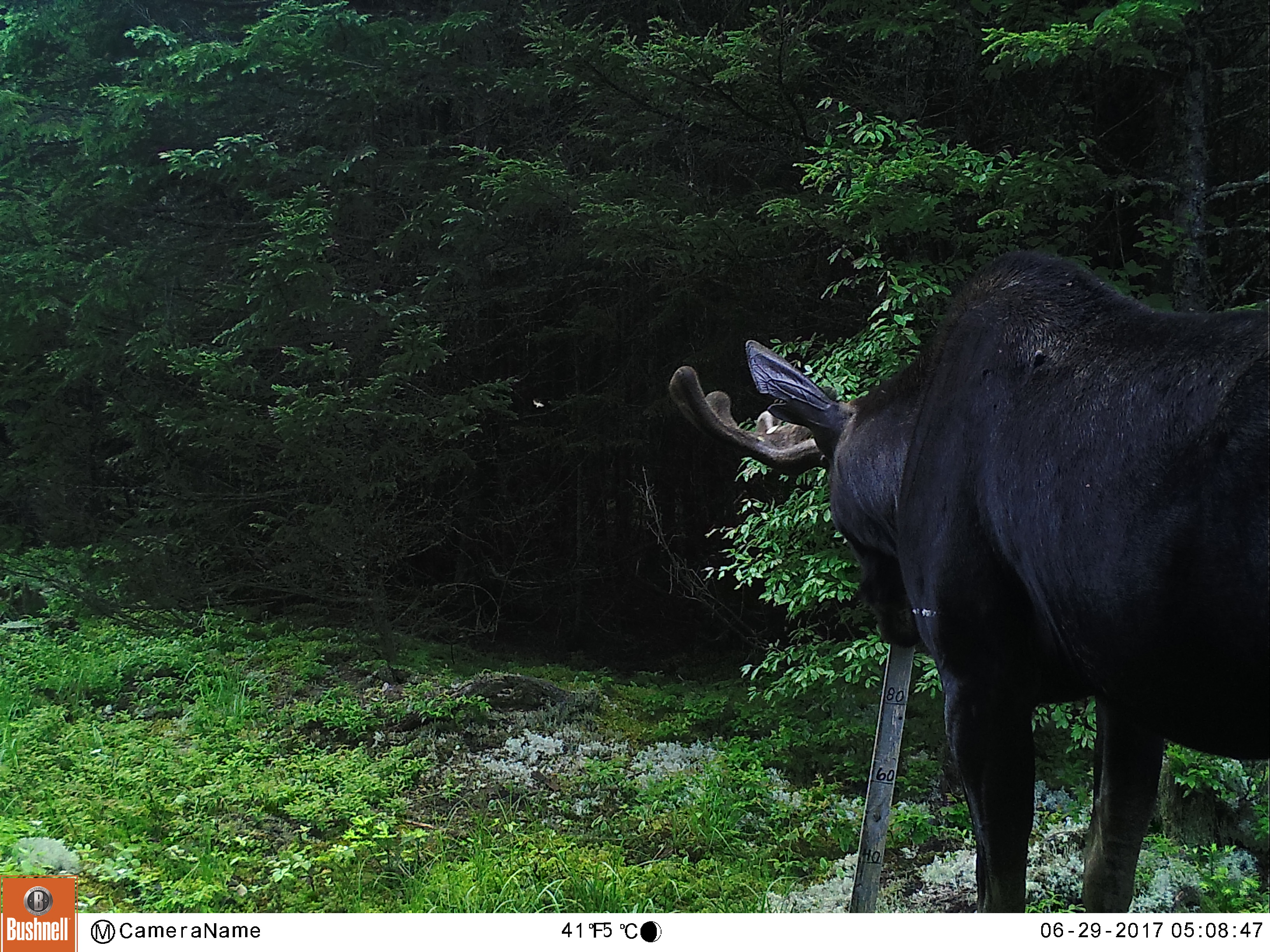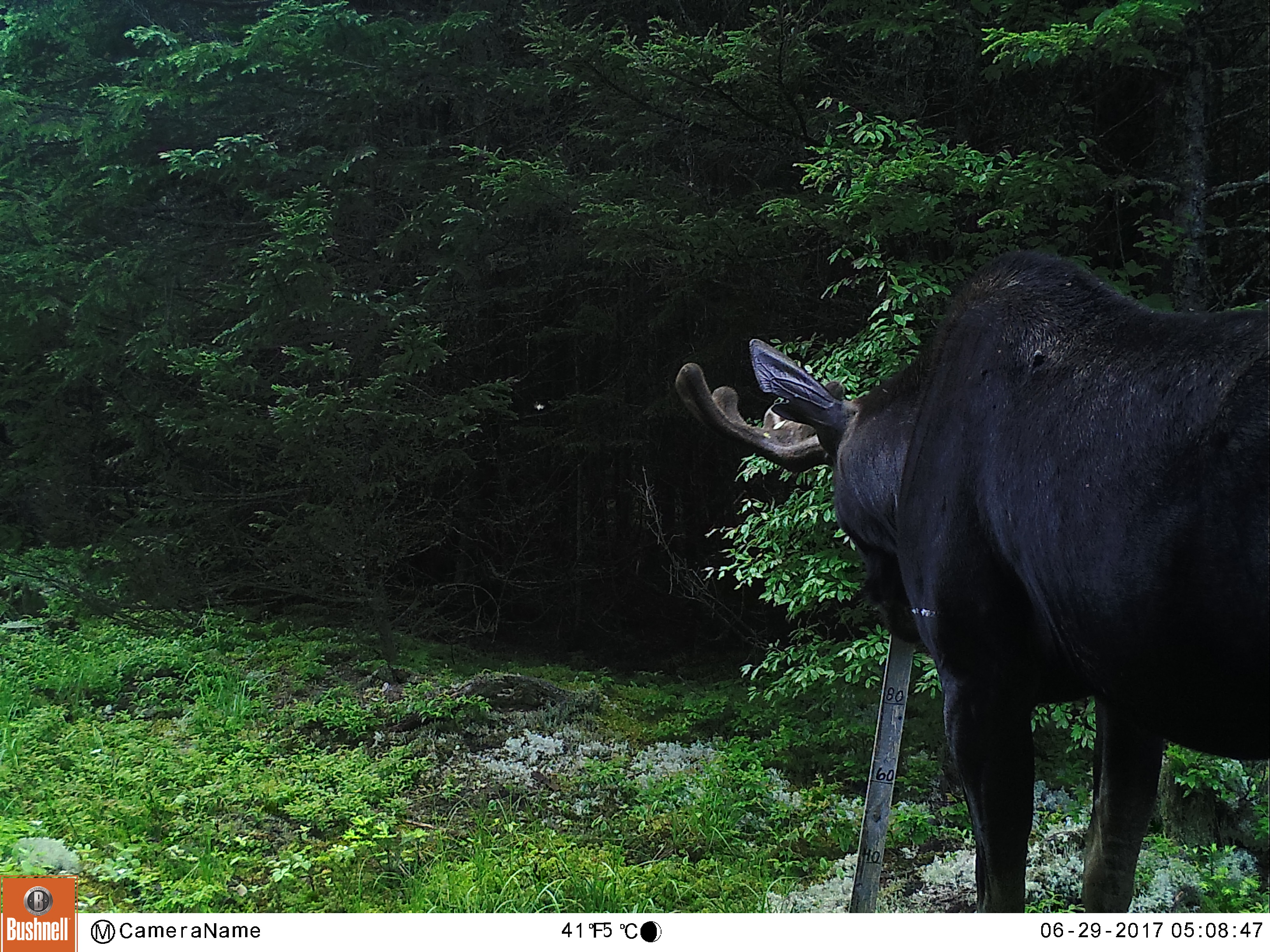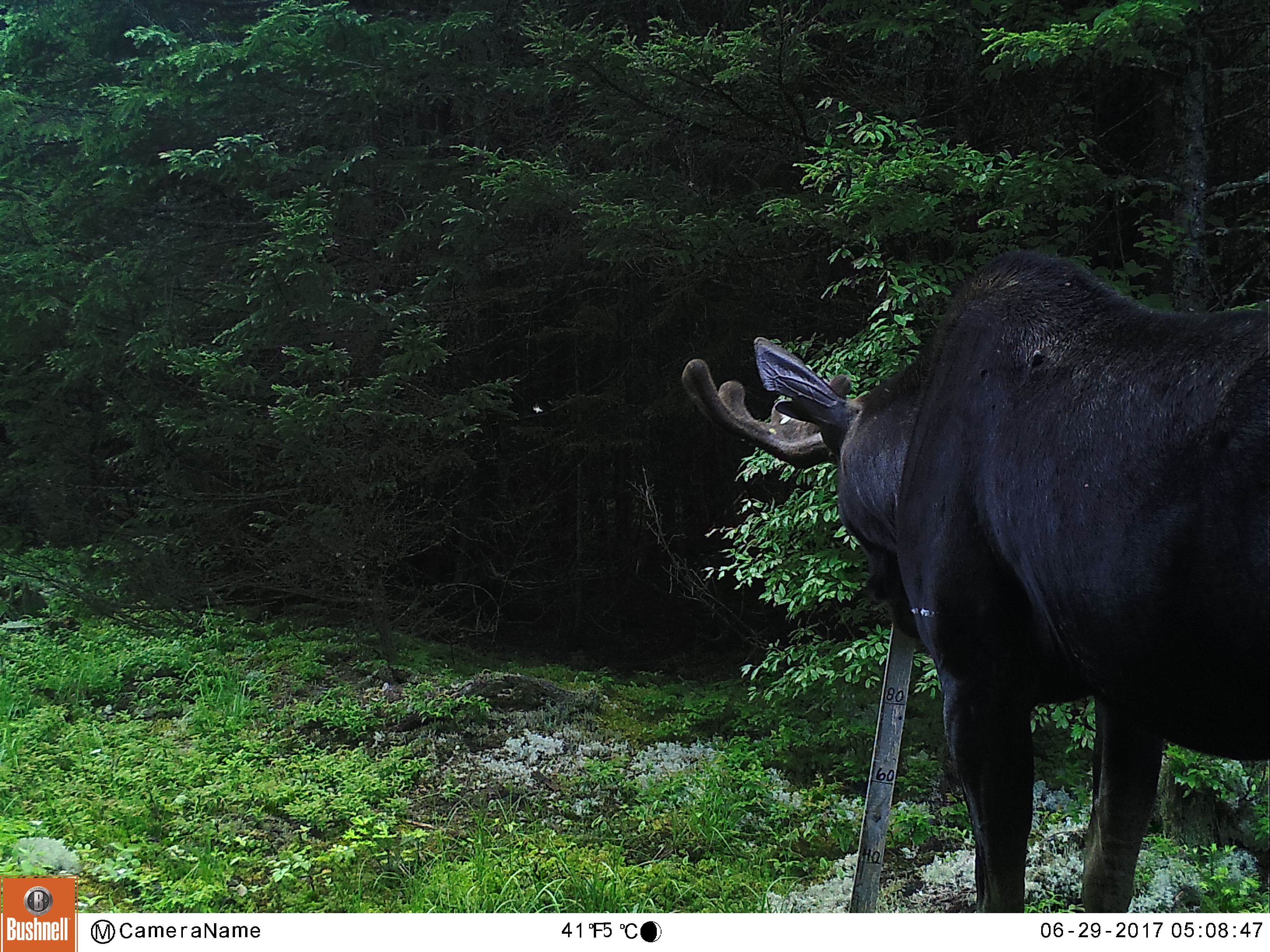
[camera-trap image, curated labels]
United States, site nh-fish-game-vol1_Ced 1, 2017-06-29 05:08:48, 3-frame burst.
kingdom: Animalia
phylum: Chordata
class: Mammalia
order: Artiodactyla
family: Cervidae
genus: Alces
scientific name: Alces alces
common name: moose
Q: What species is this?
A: Moose (Alces alces).